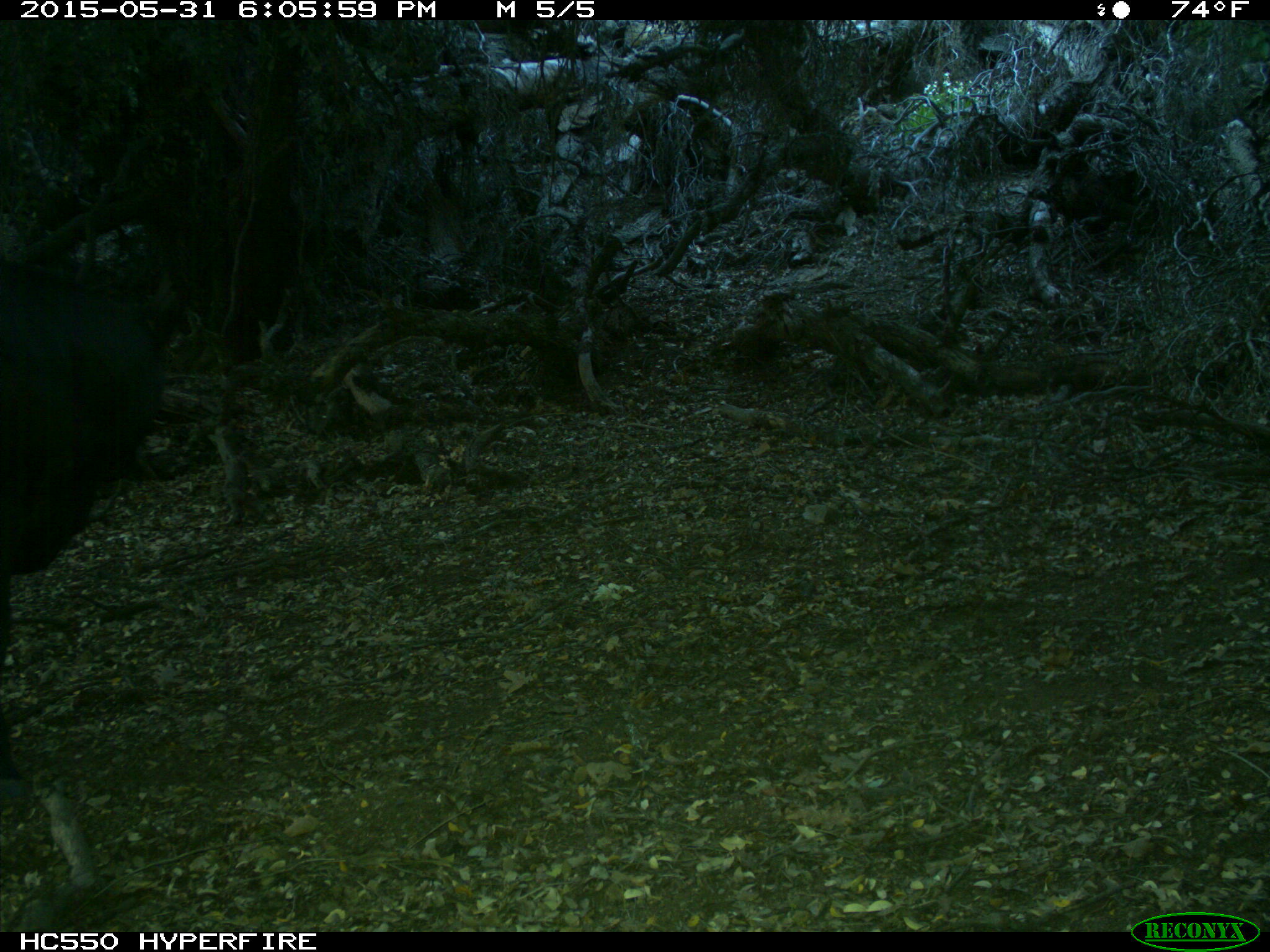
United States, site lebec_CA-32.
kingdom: Animalia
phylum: Chordata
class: Mammalia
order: Artiodactyla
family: Bovidae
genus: Bos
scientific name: Bos taurus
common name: domestic cow